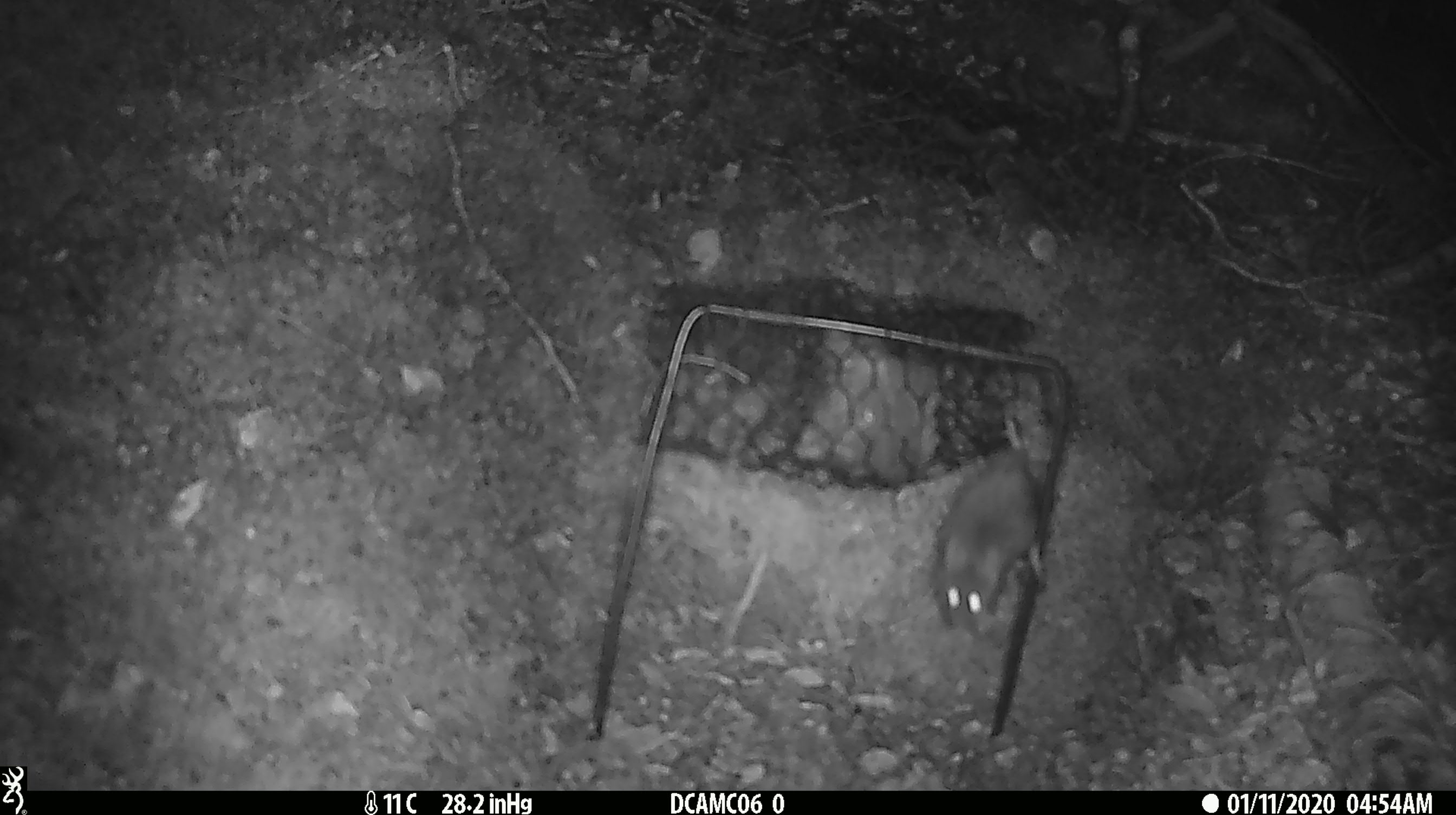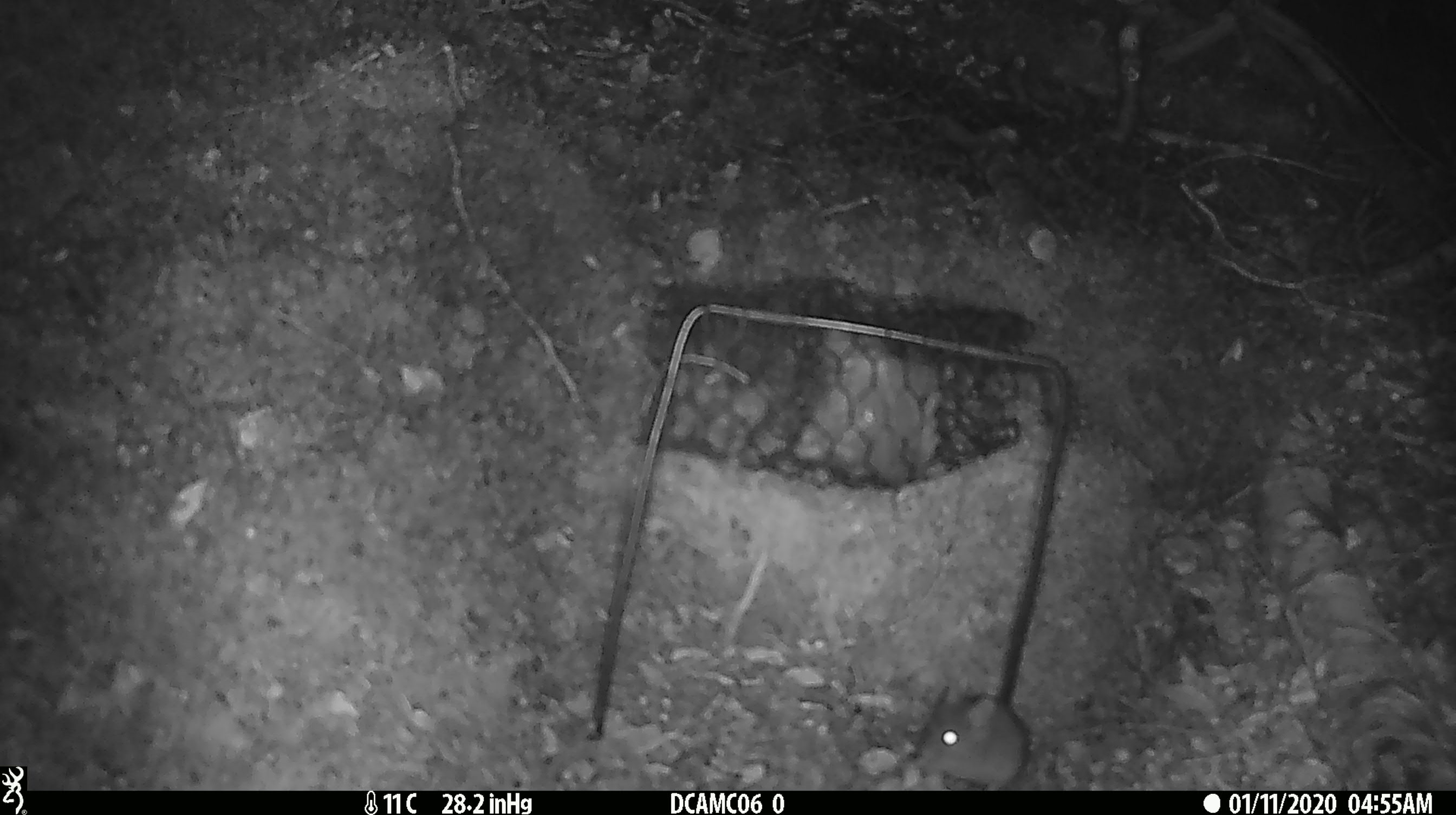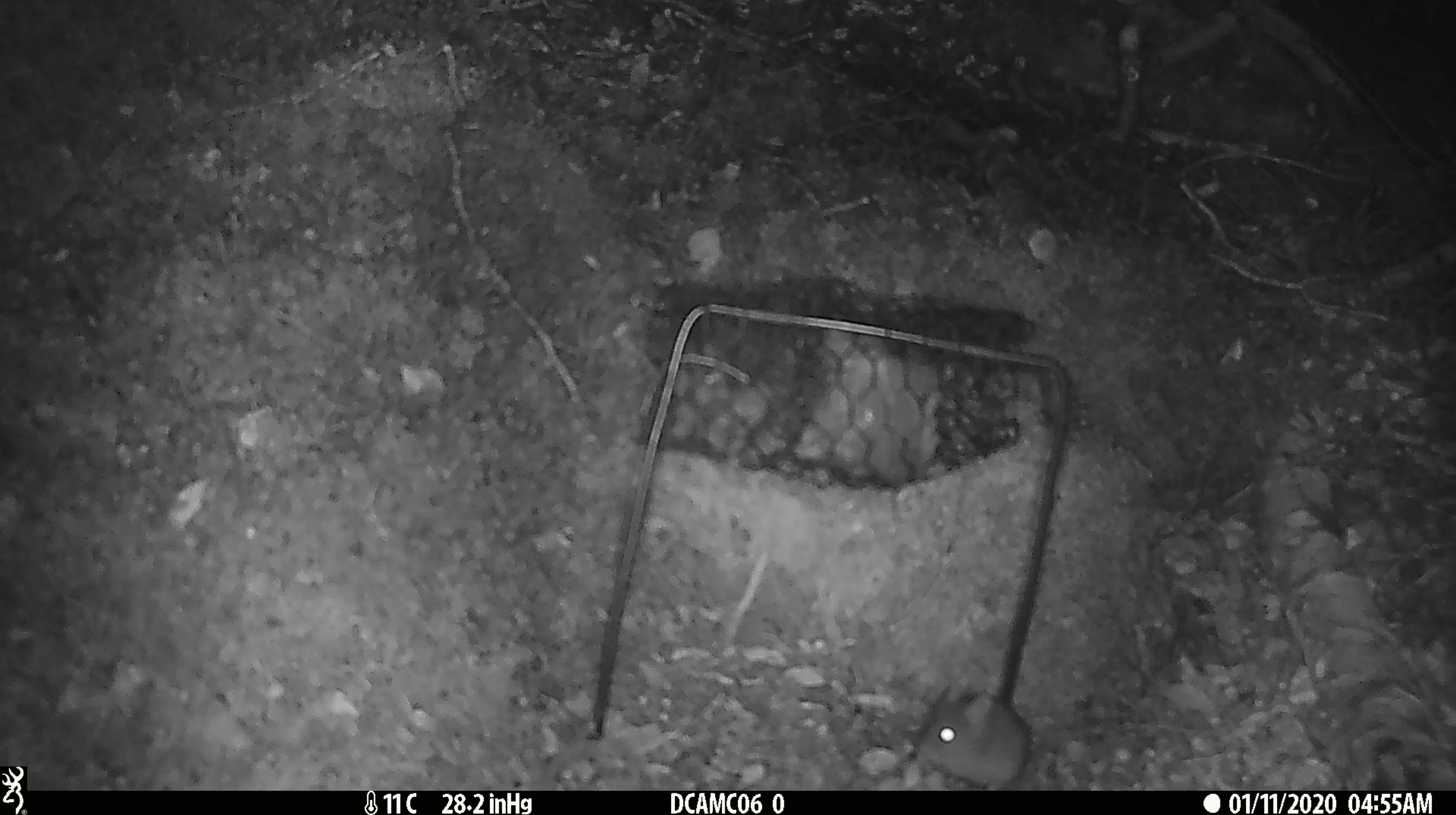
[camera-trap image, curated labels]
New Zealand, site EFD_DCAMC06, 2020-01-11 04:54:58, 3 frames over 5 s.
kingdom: Animalia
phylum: Chordata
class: Mammalia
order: Rodentia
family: Muridae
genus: Mus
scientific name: Mus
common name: mouse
Mouse (Mus).